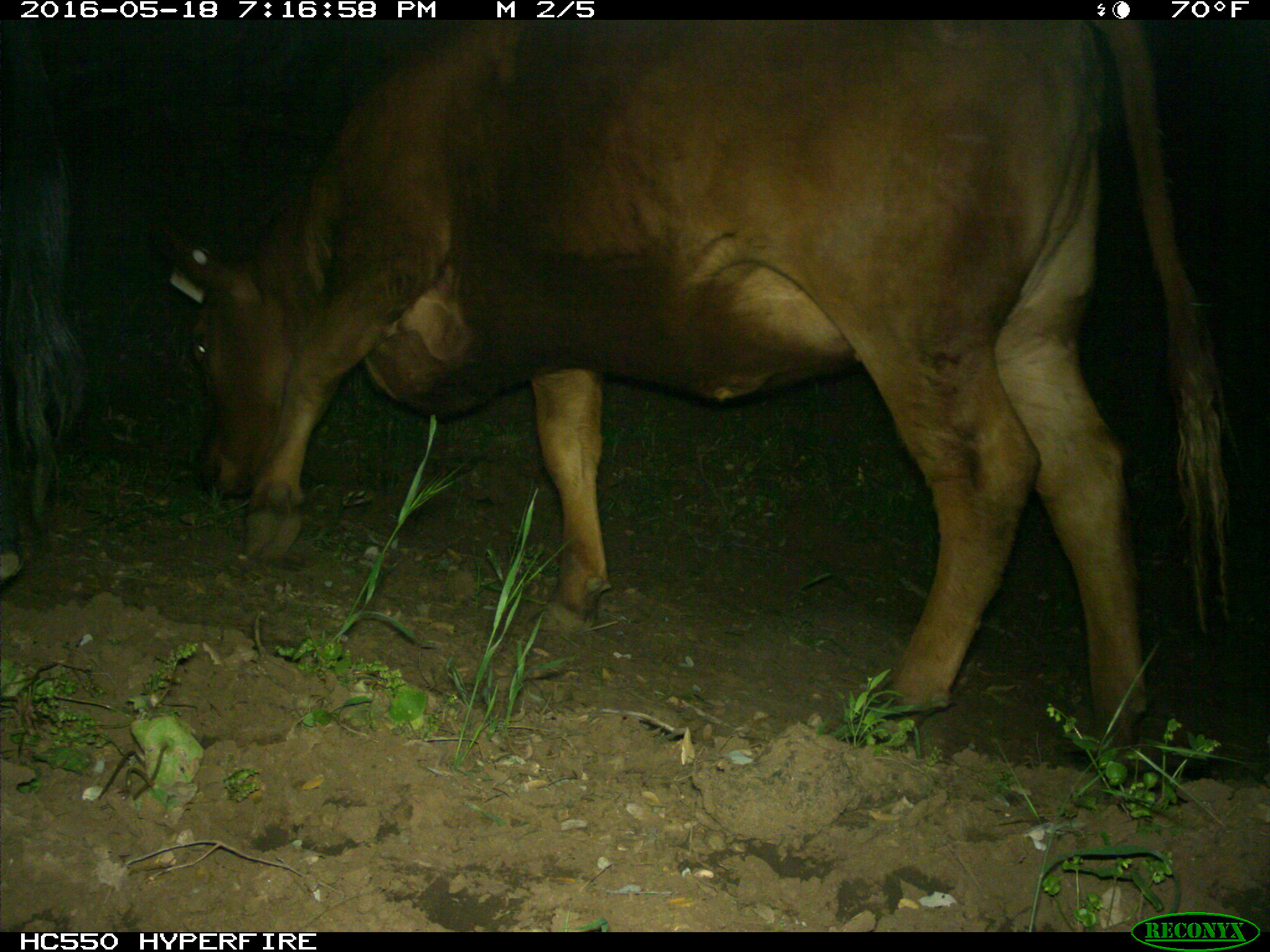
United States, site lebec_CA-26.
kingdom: Animalia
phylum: Chordata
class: Mammalia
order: Artiodactyla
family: Bovidae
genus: Bos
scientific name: Bos taurus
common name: domestic cow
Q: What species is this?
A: Bos taurus (domestic cow).